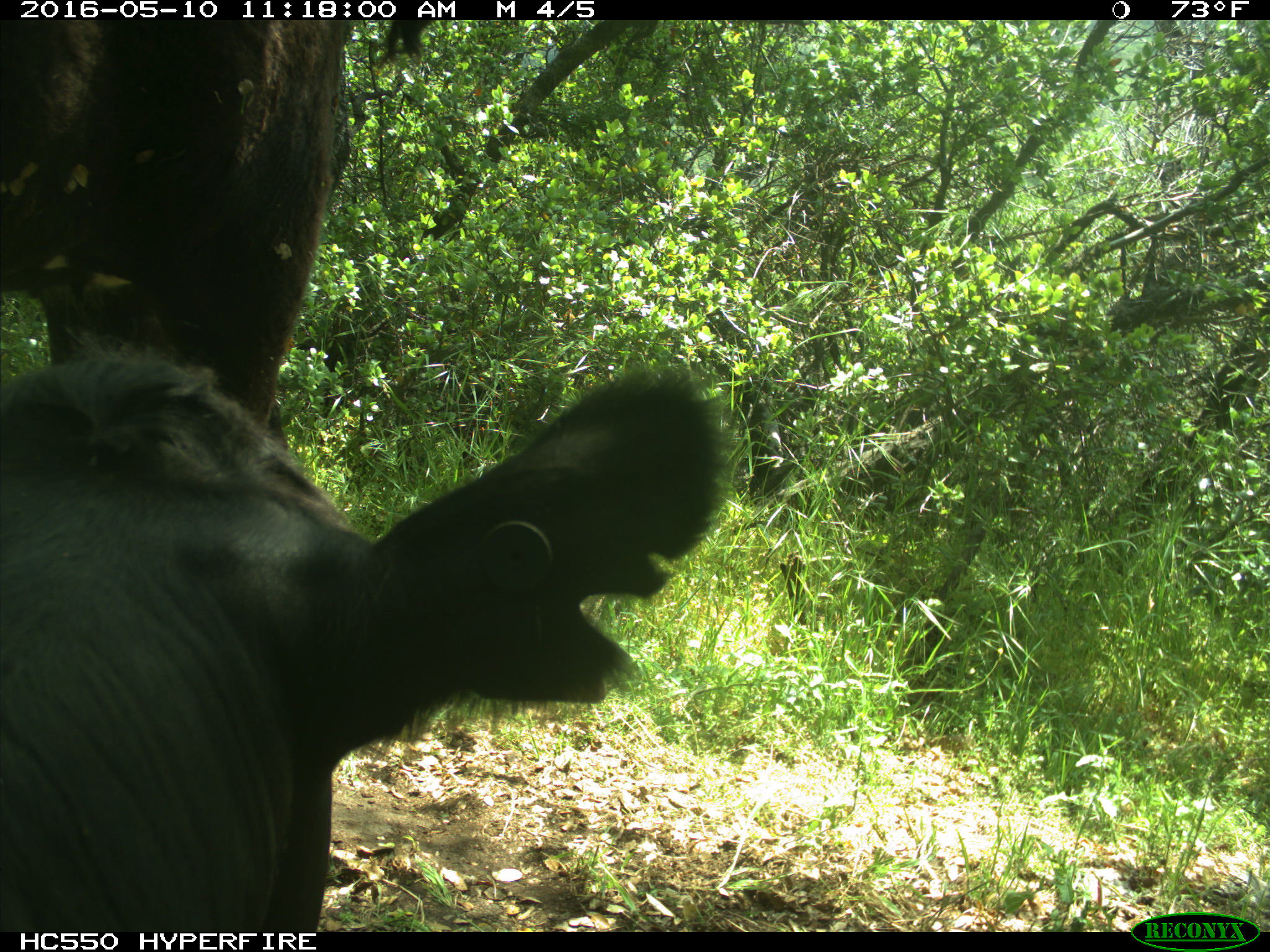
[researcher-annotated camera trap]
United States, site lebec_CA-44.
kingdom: Animalia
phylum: Chordata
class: Mammalia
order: Artiodactyla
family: Bovidae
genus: Bos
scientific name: Bos taurus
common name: domestic cow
Bos taurus (domestic cow).